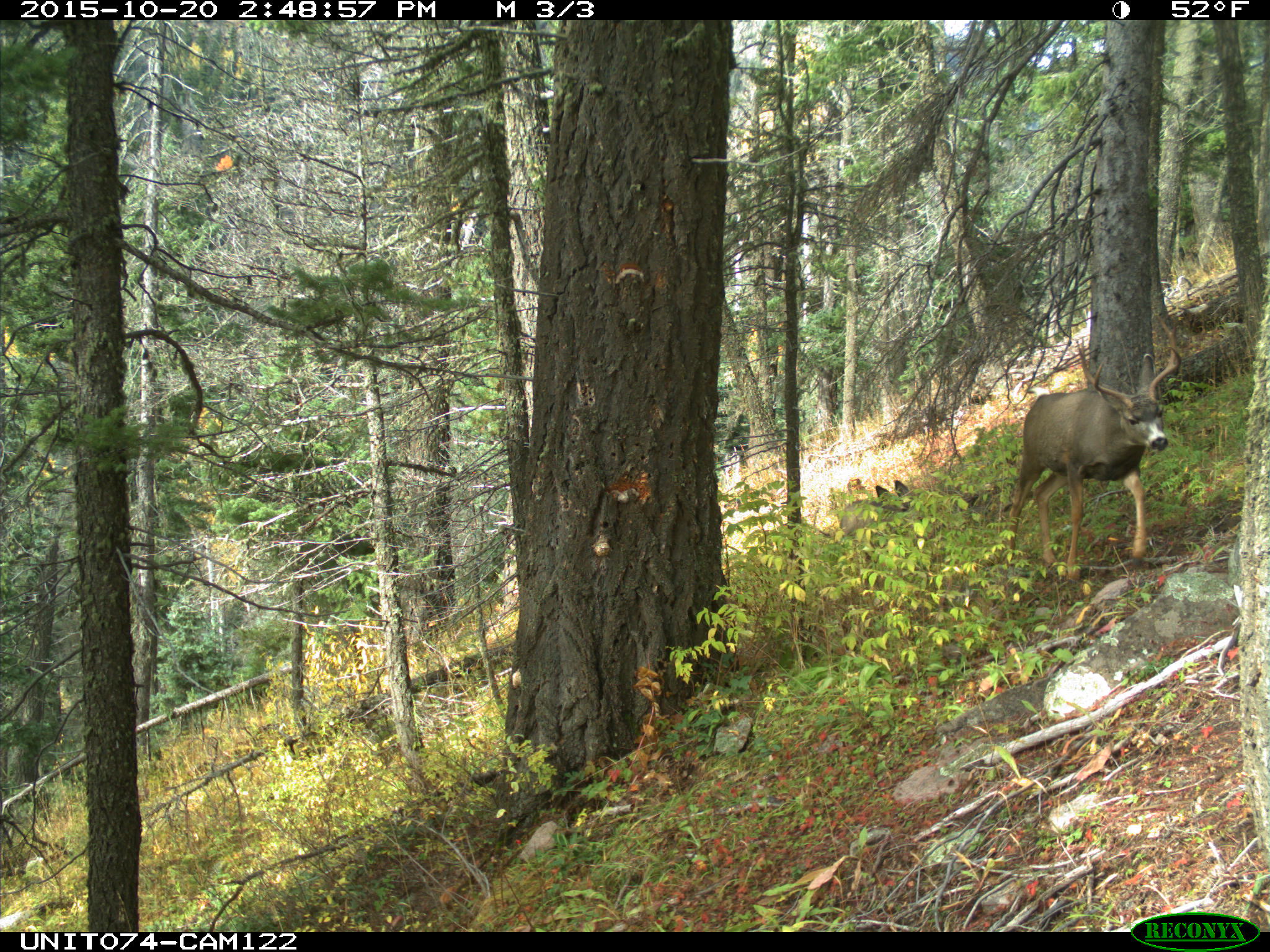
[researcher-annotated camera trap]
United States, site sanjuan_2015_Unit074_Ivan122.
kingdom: Animalia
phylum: Chordata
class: Mammalia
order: Artiodactyla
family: Cervidae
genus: Odocoileus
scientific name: Odocoileus hemionus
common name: mule deer